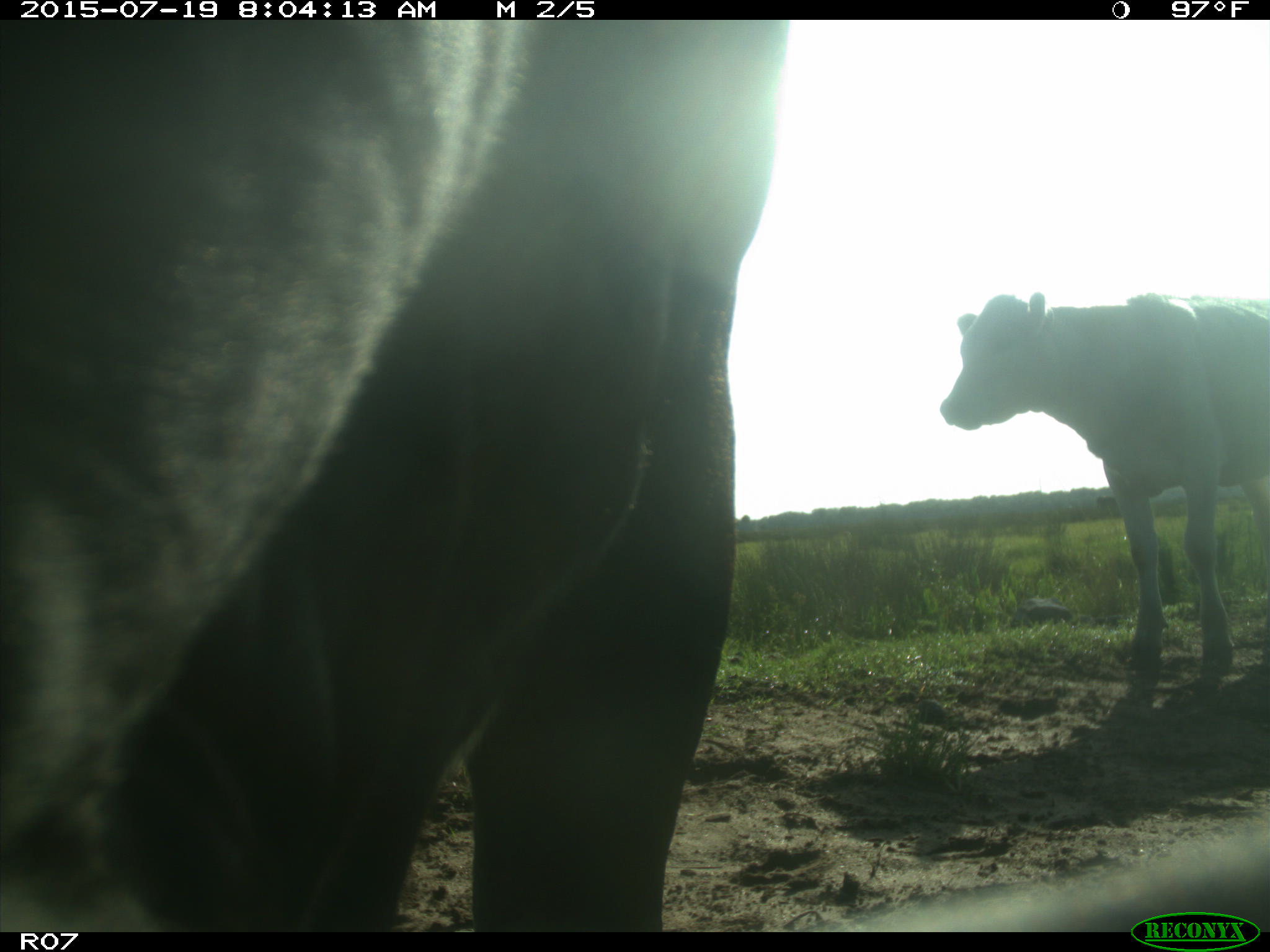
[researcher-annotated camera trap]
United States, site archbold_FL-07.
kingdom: Animalia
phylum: Chordata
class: Mammalia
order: Artiodactyla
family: Bovidae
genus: Bos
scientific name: Bos taurus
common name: domestic cow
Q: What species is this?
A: Bos taurus (domestic cow).